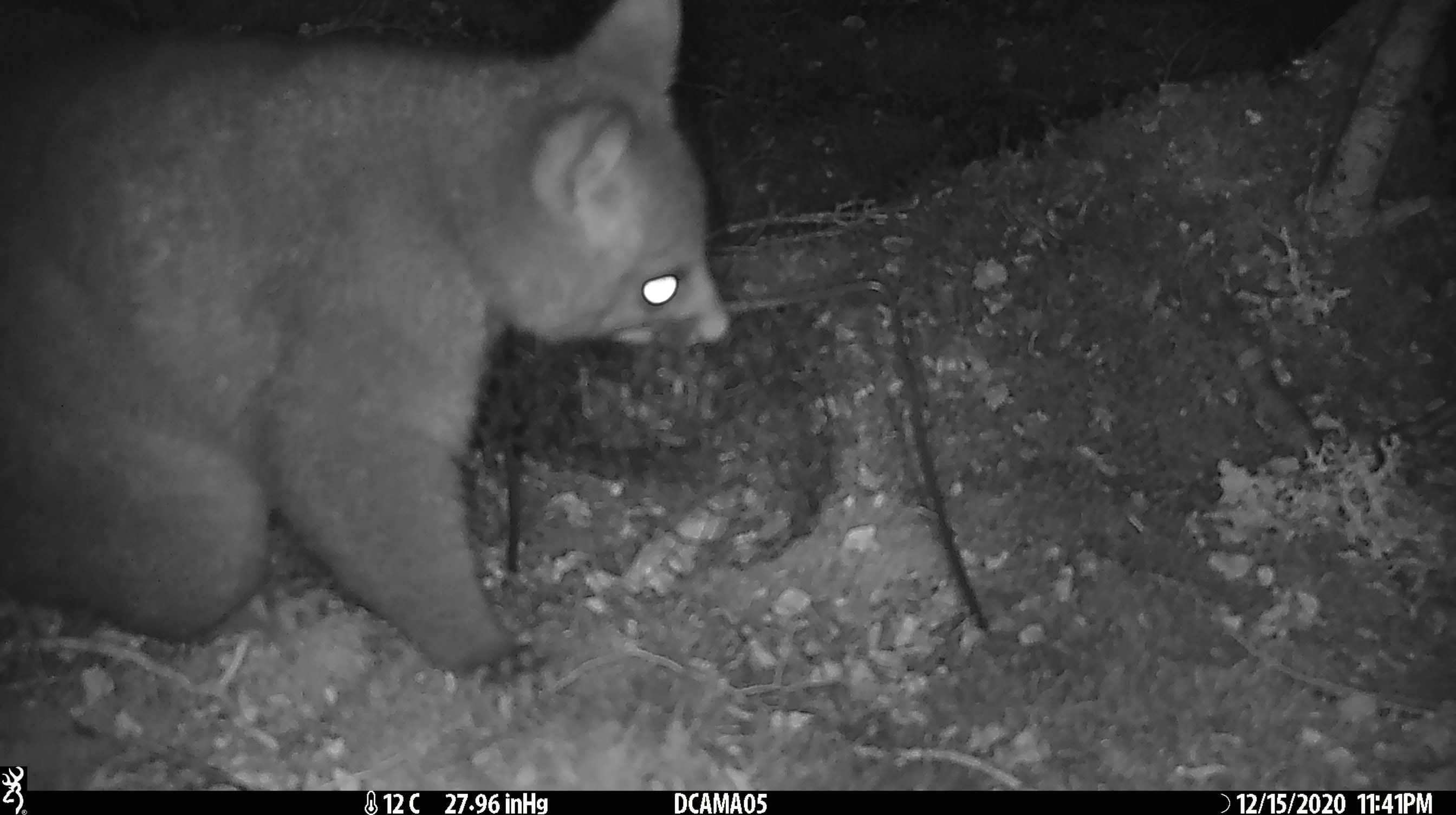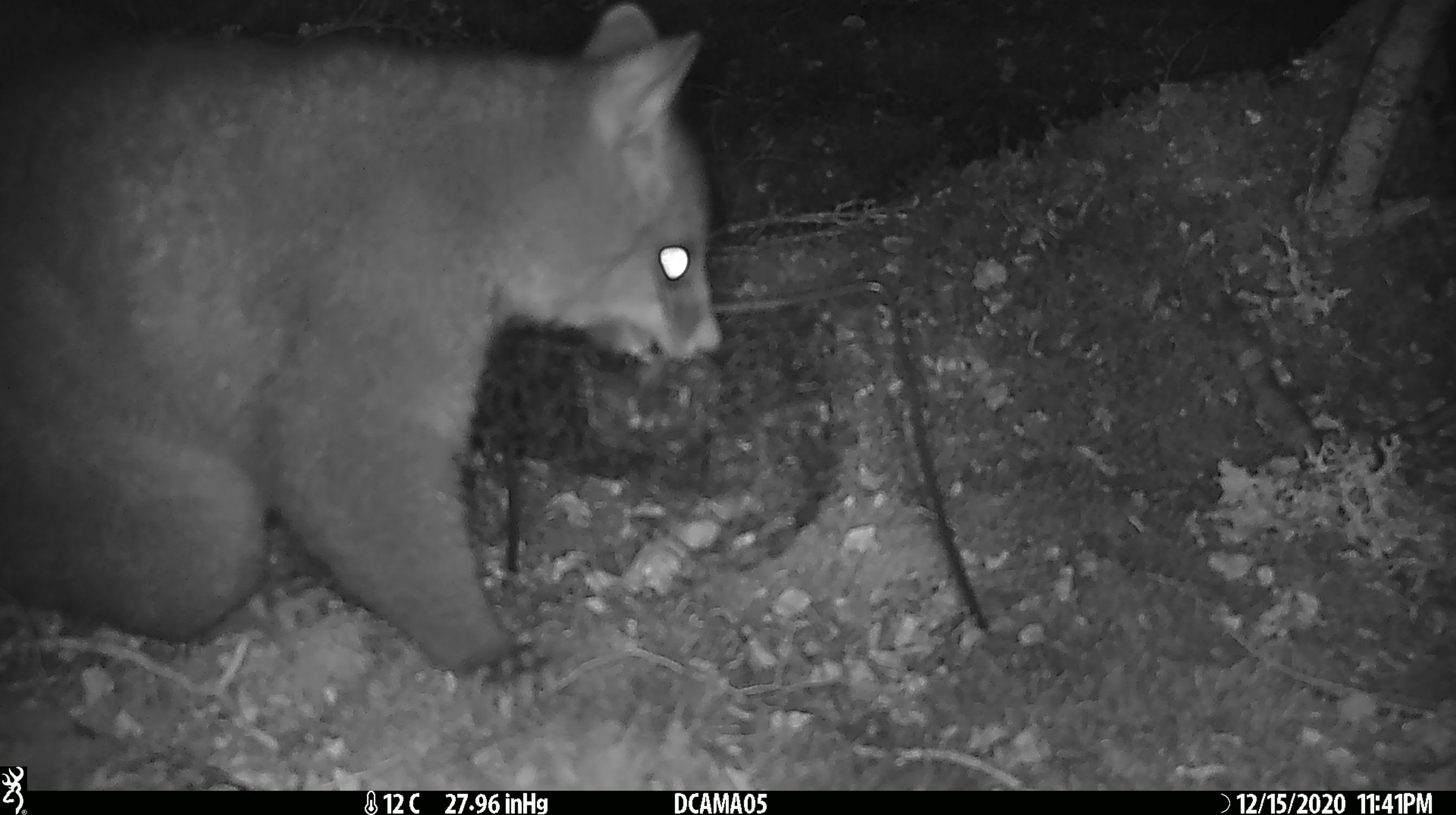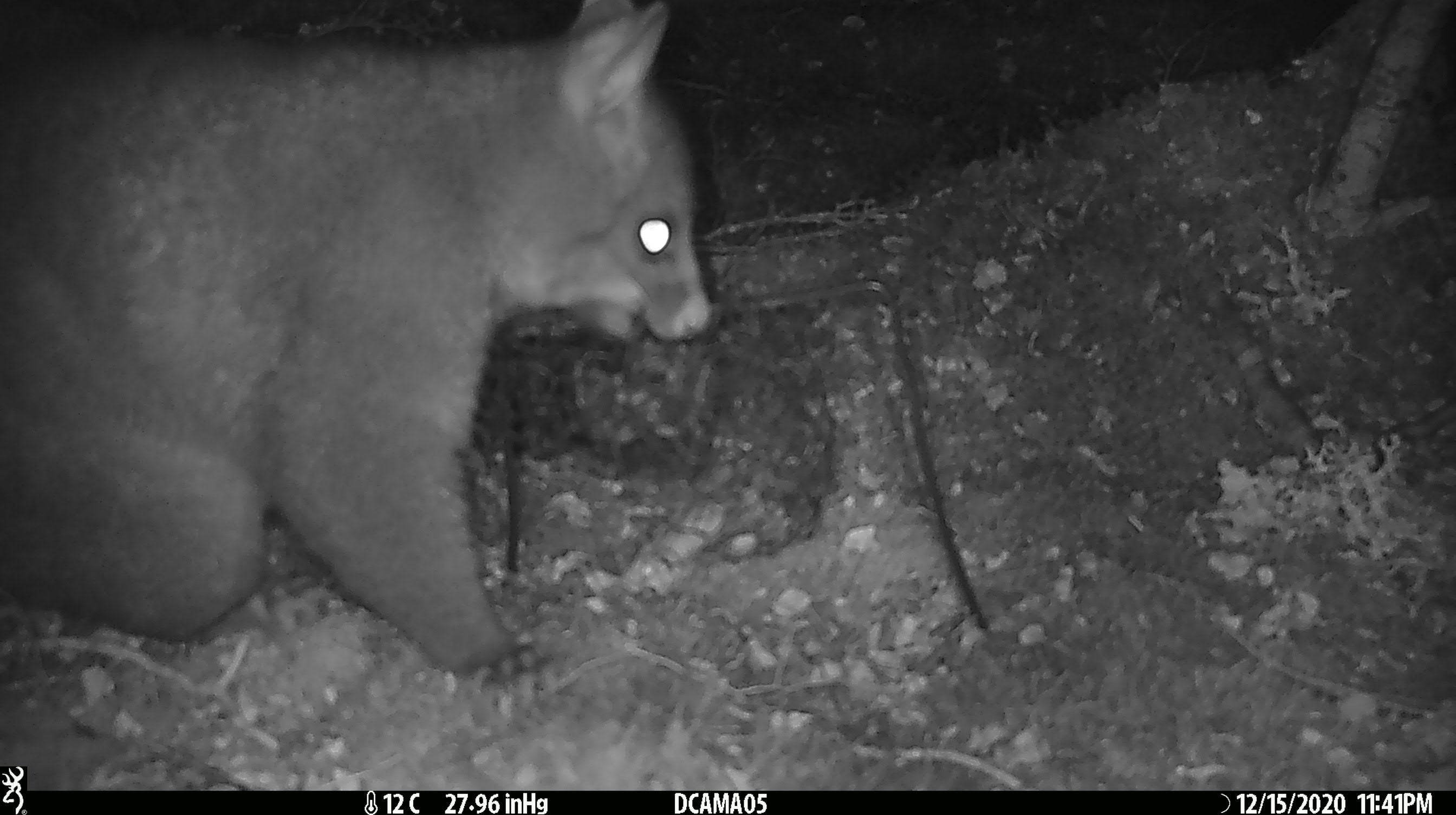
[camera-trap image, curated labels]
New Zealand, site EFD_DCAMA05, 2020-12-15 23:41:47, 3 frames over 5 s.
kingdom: Animalia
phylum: Chordata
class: Mammalia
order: Diprotodontia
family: Phalangeridae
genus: Trichosurus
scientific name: Trichosurus vulpecula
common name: common brushtail possum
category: possum